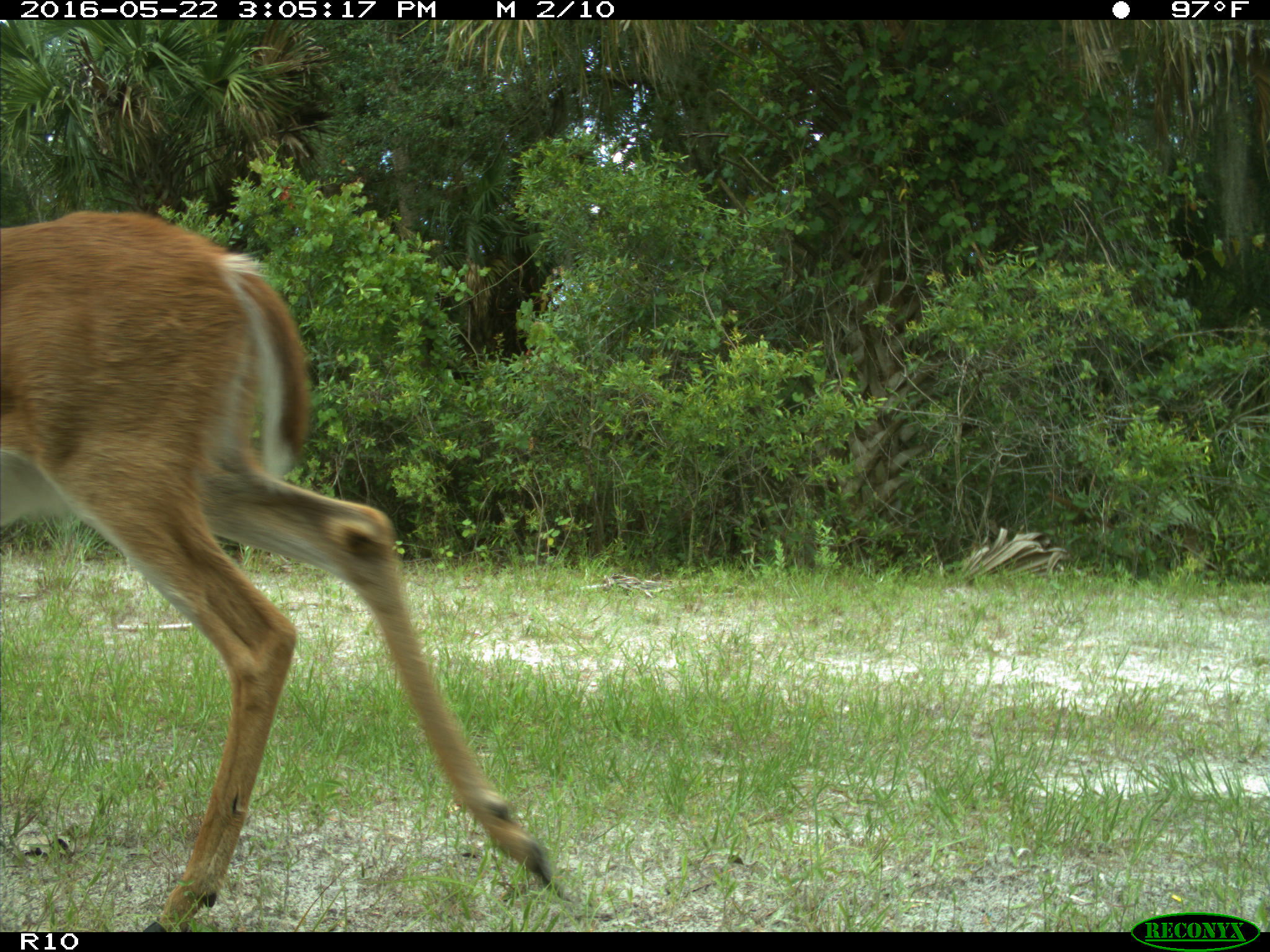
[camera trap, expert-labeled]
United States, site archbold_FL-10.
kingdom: Animalia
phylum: Chordata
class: Mammalia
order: Artiodactyla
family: Cervidae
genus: Odocoileus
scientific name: Odocoileus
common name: deer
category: unidentified deer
Unidentified deer (deer) (Odocoileus).